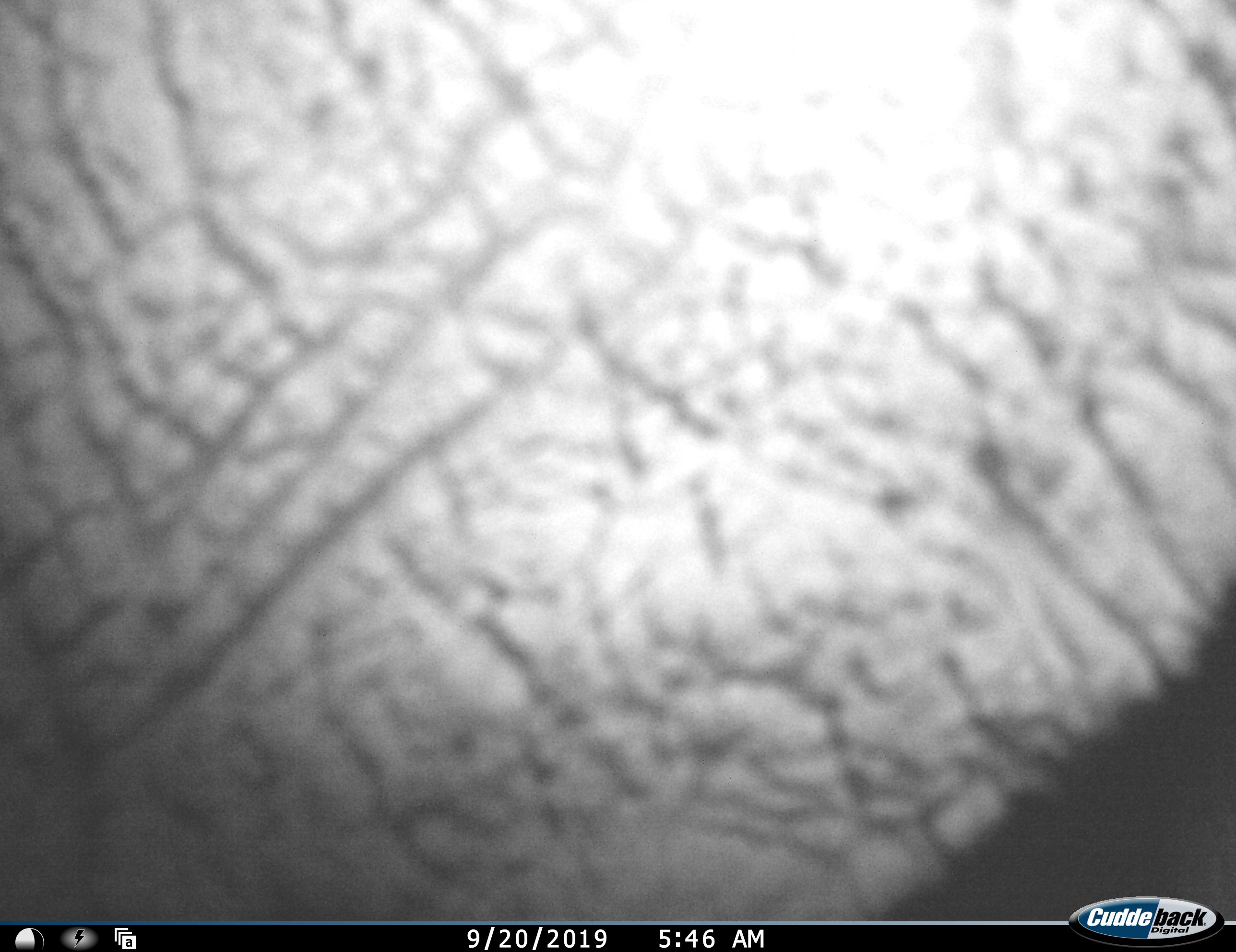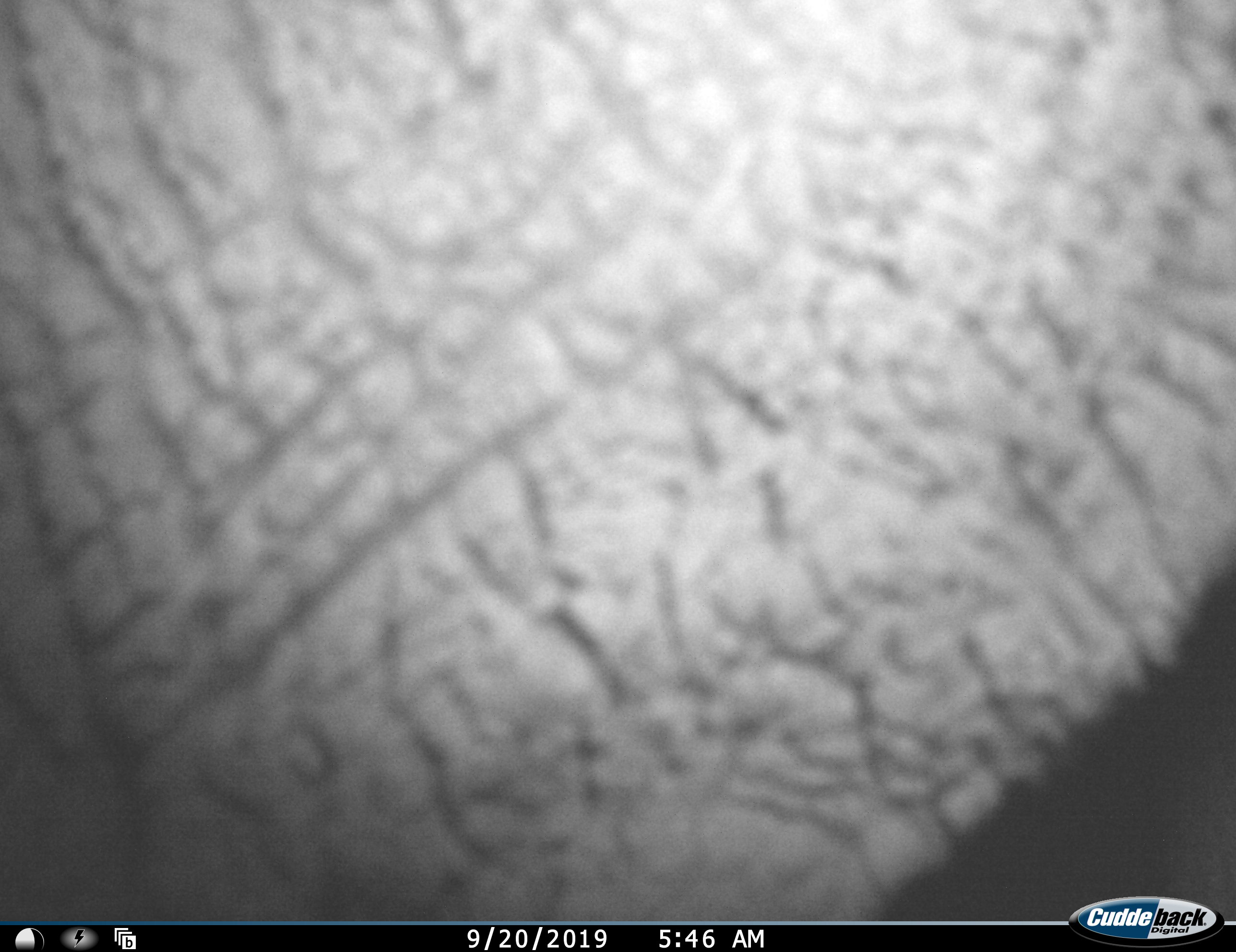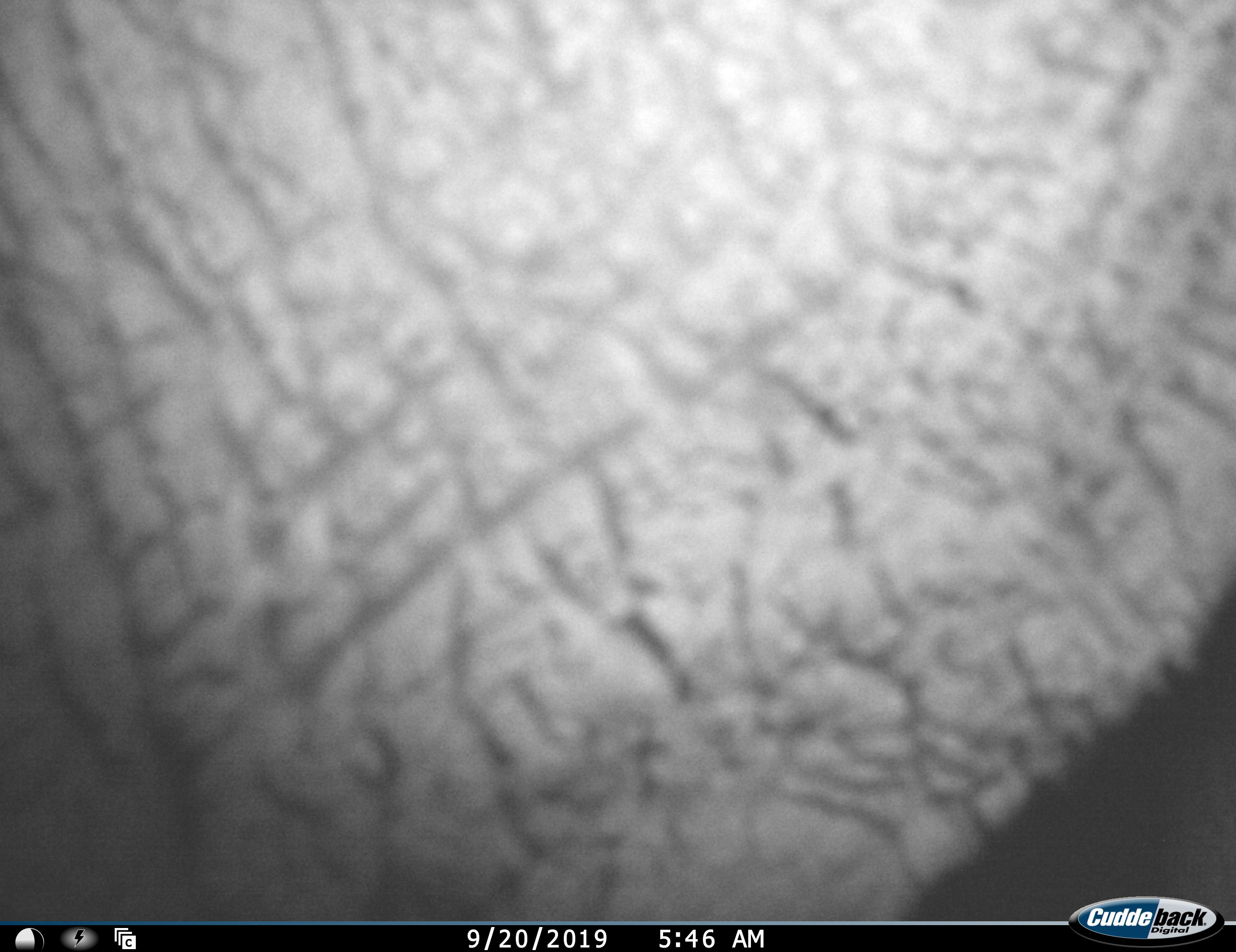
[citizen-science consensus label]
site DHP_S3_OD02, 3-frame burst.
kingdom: Animalia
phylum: Chordata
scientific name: Vertebrata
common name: domestic animal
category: domesticanimal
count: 1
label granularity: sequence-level